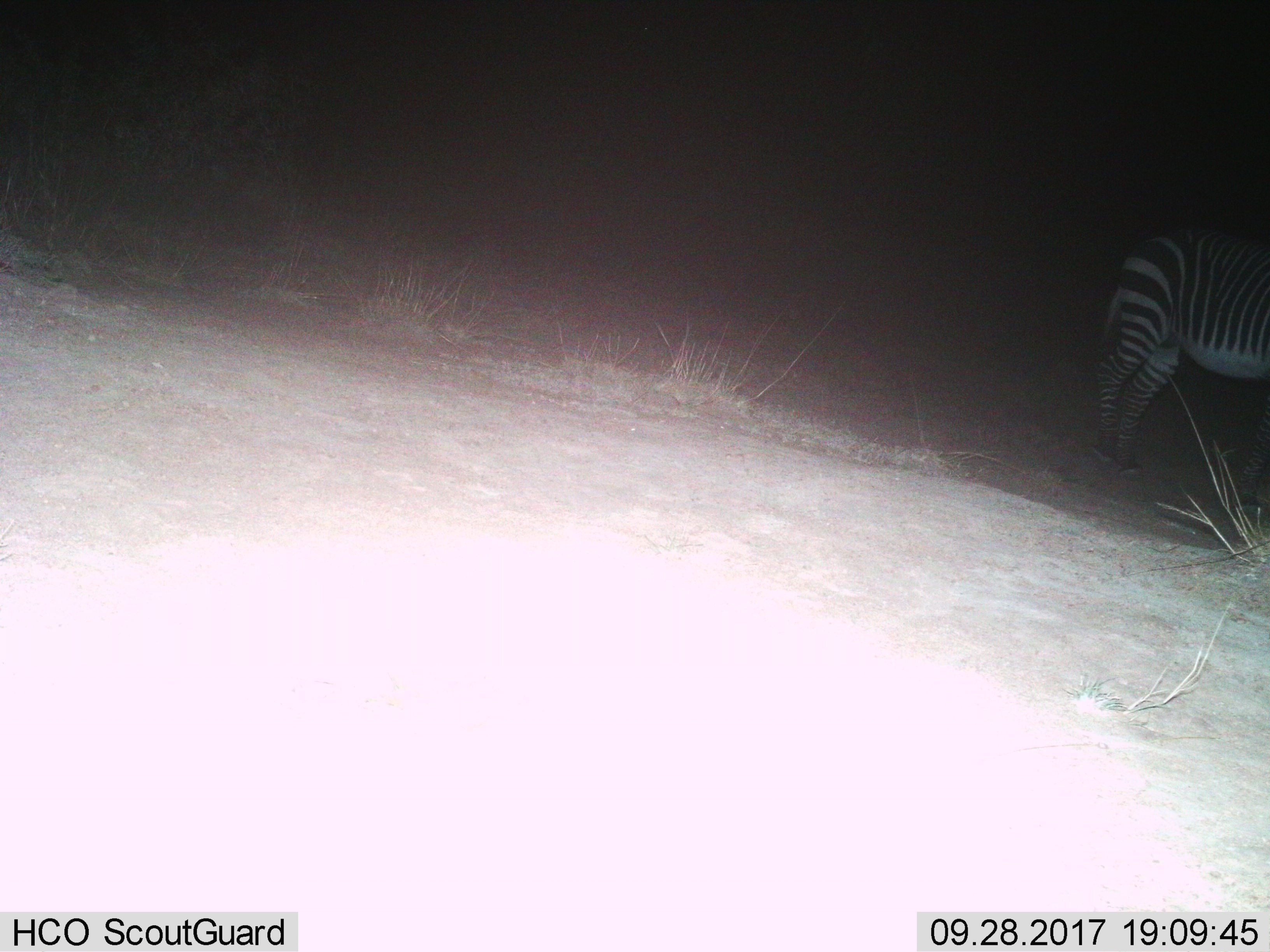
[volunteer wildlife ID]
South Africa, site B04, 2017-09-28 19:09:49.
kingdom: Animalia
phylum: Chordata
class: Mammalia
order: Perissodactyla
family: Equidae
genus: Equus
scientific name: Equus zebra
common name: mountain zebra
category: zebramountain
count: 1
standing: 86%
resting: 0%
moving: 14%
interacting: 0%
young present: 0%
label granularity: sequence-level